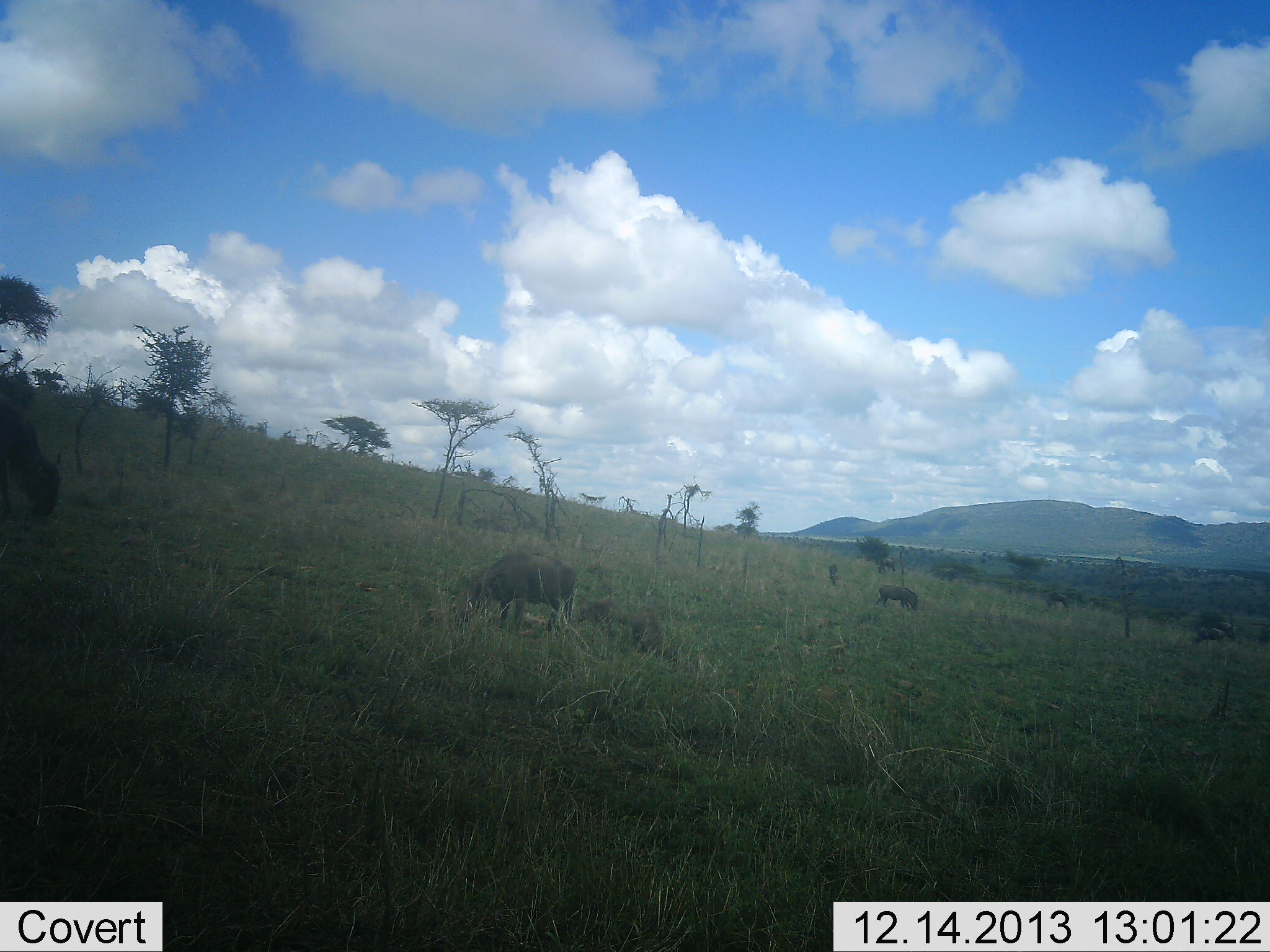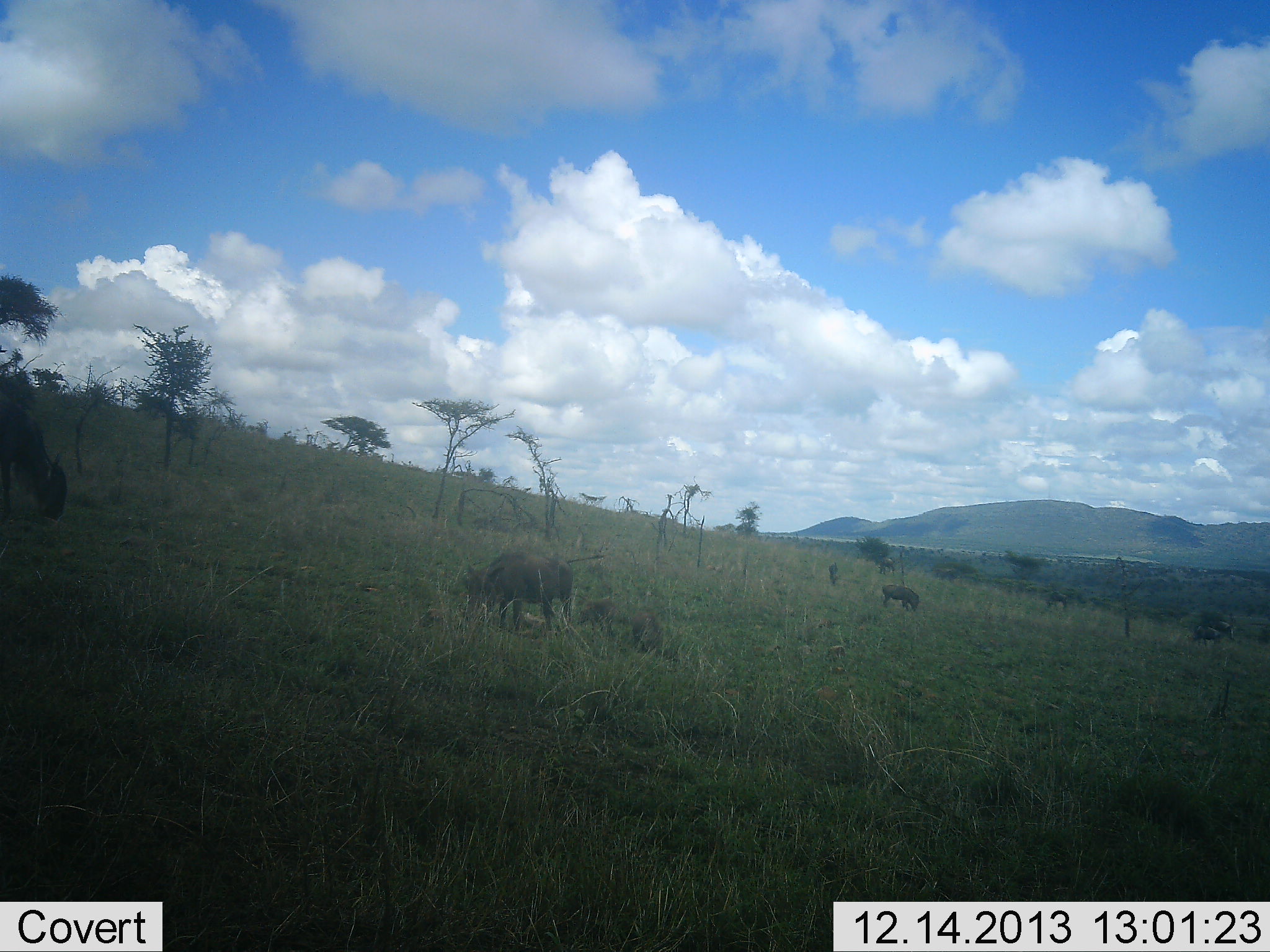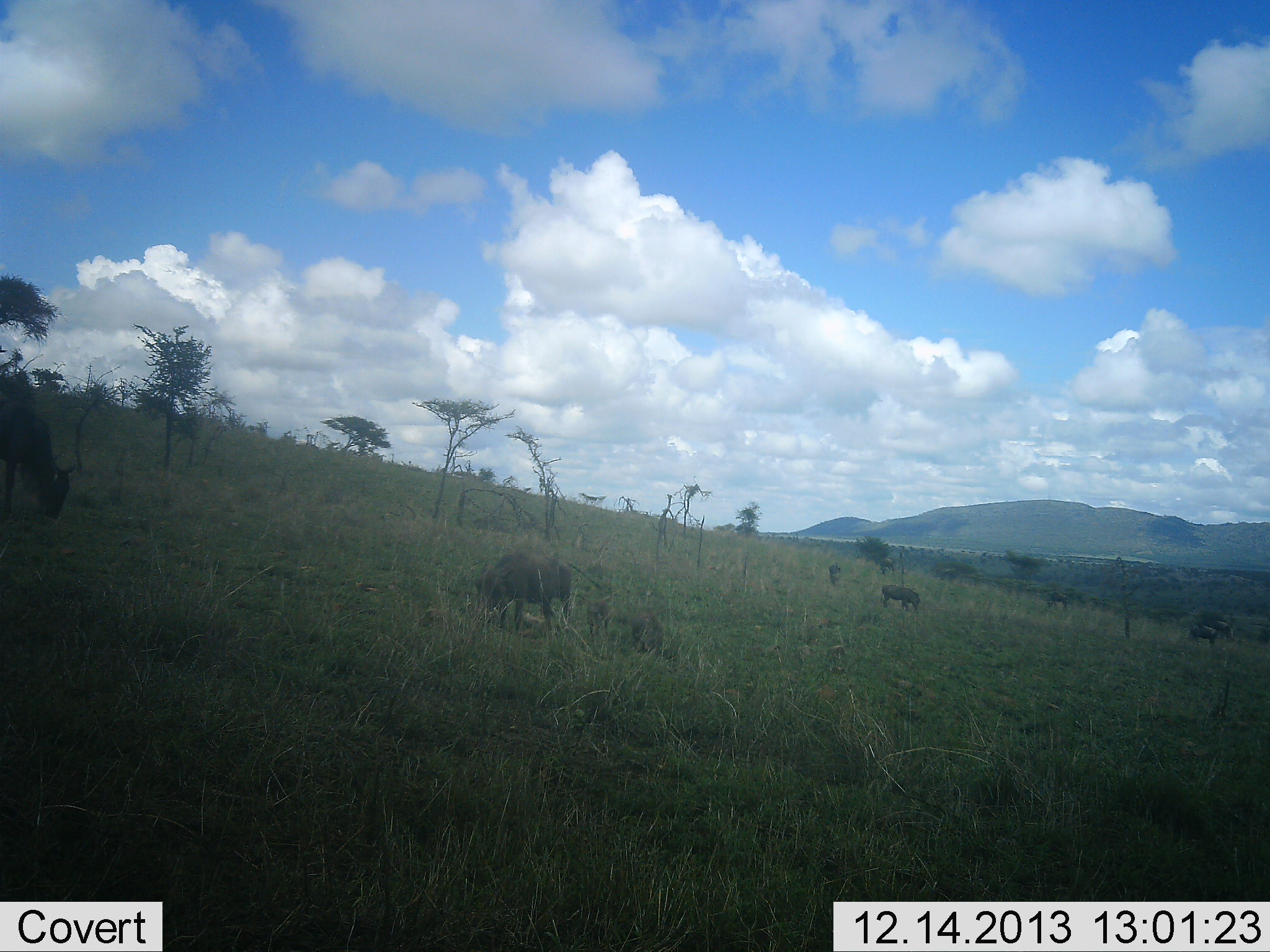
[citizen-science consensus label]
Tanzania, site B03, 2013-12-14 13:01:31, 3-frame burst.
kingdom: Animalia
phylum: Chordata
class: Mammalia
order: Artiodactyla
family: Suidae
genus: Phacochoerus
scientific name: Phacochoerus africanus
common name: warthog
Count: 2.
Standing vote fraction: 17%.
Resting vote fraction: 8%.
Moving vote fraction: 17%.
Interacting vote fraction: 0%.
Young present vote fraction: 25%.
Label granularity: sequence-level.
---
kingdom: Animalia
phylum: Chordata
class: Mammalia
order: Artiodactyla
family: Bovidae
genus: Connochaetes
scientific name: Connochaetes taurinus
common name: blue wildebeest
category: wildebeest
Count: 3.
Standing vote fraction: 27%.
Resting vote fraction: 7%.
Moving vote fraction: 7%.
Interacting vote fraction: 0%.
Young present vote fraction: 7%.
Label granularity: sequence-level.